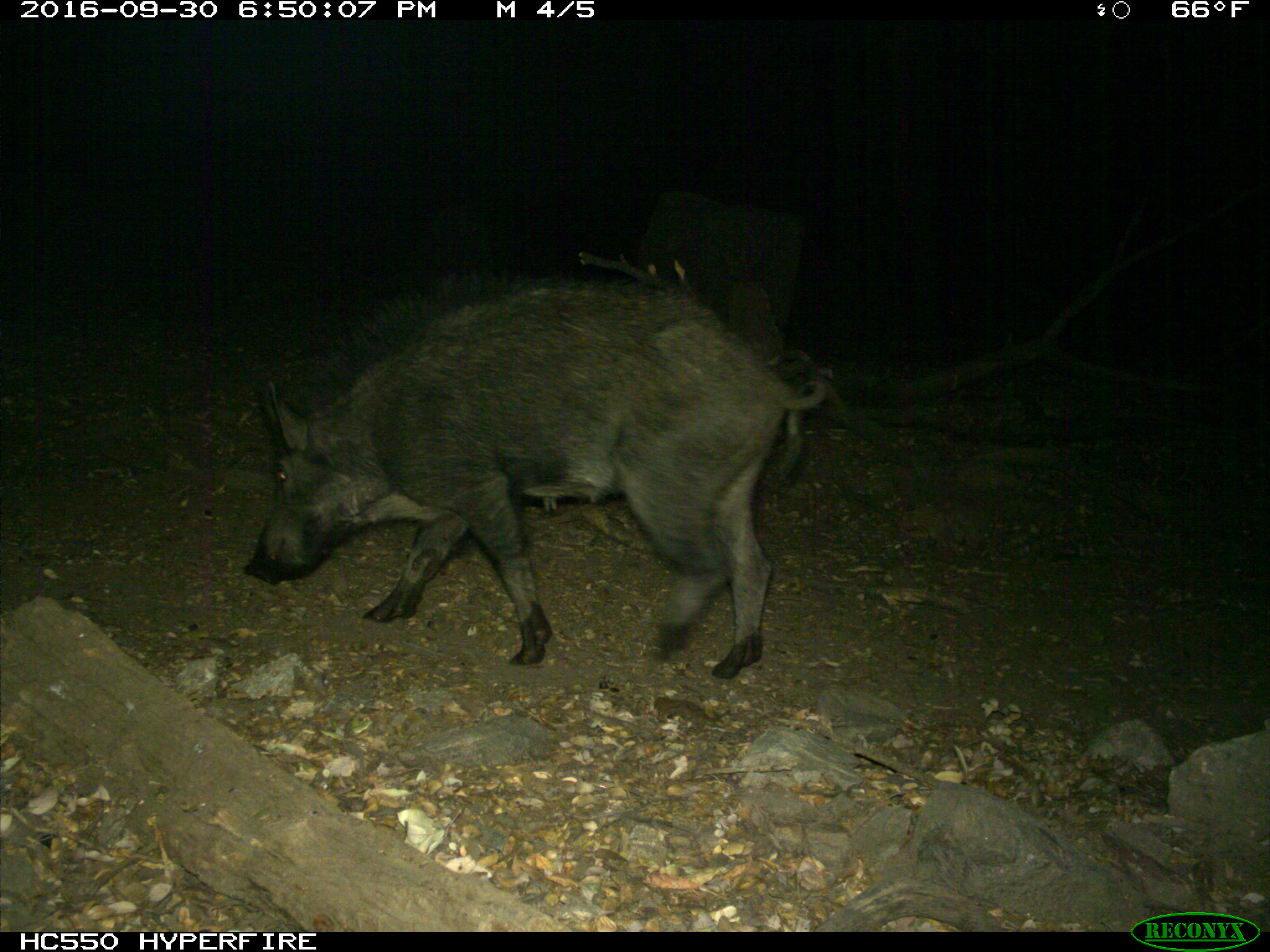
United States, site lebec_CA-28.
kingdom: Animalia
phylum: Chordata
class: Mammalia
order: Artiodactyla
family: Suidae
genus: Sus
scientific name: Sus scrofa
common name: wild boar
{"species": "Sus scrofa (wild boar)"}